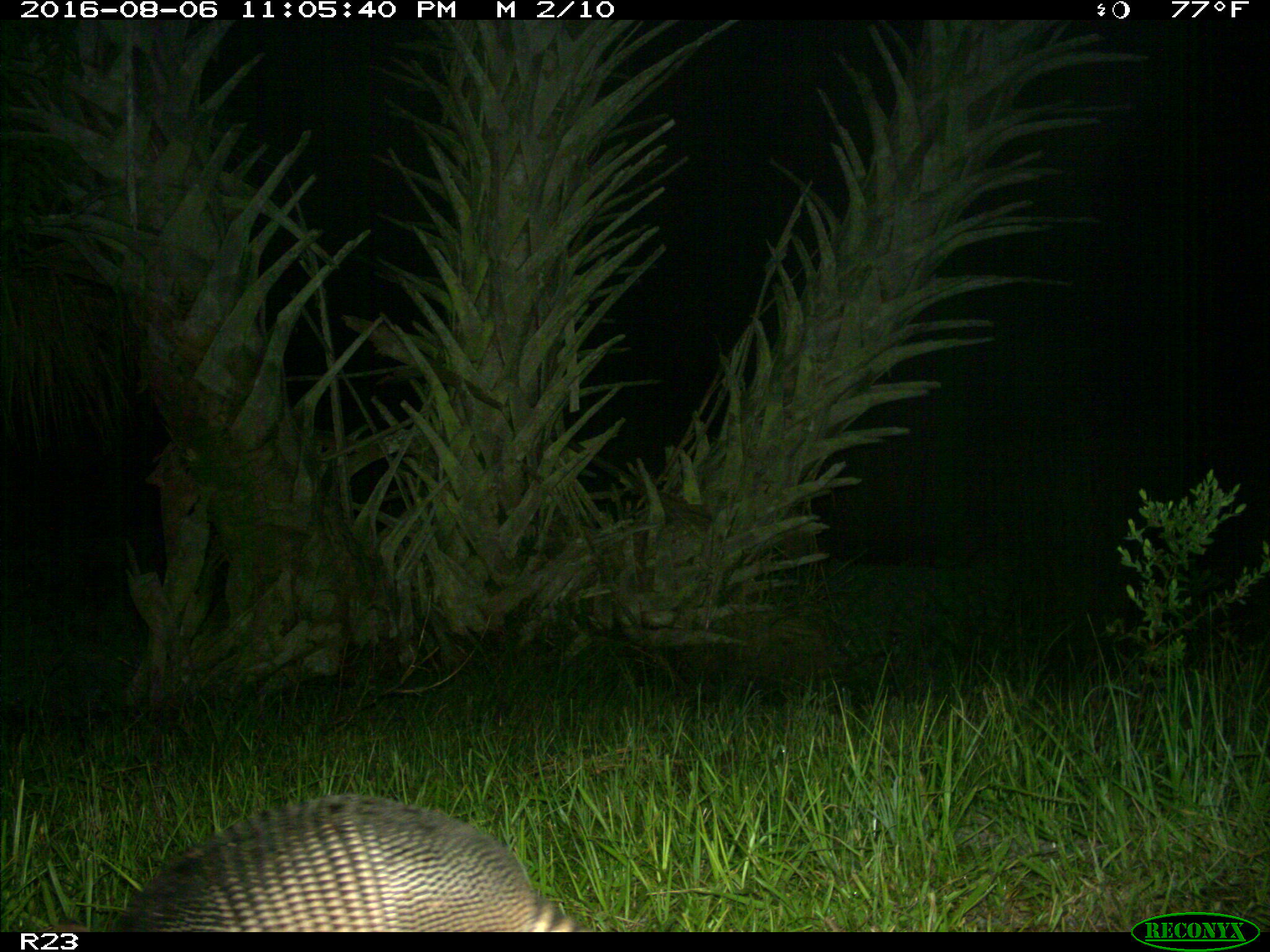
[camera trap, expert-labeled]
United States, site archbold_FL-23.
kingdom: Animalia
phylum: Chordata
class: Mammalia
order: Cingulata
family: Dasypodidae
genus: Dasypus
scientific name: Dasypus novemcinctus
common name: nine-banded armadillo